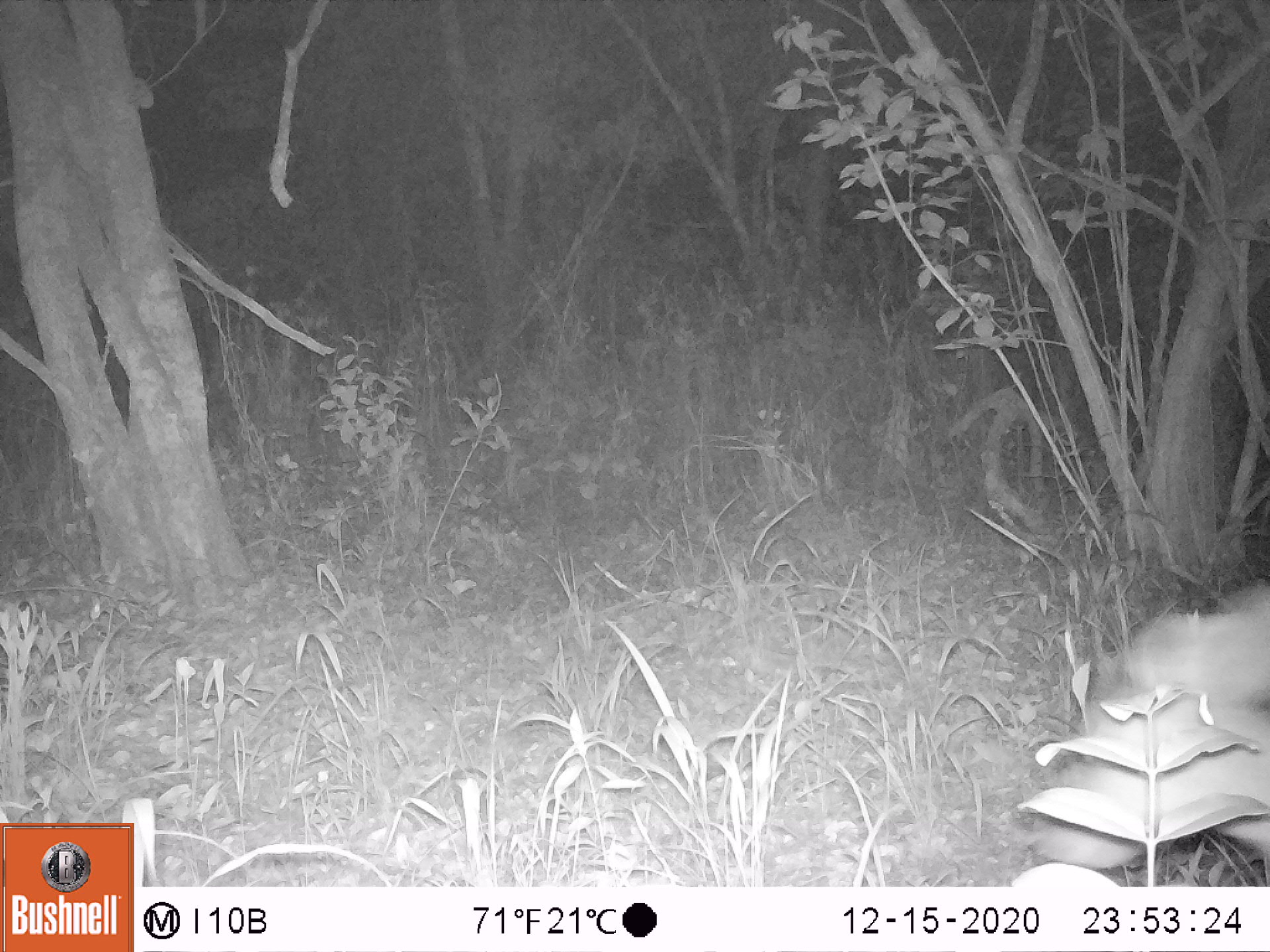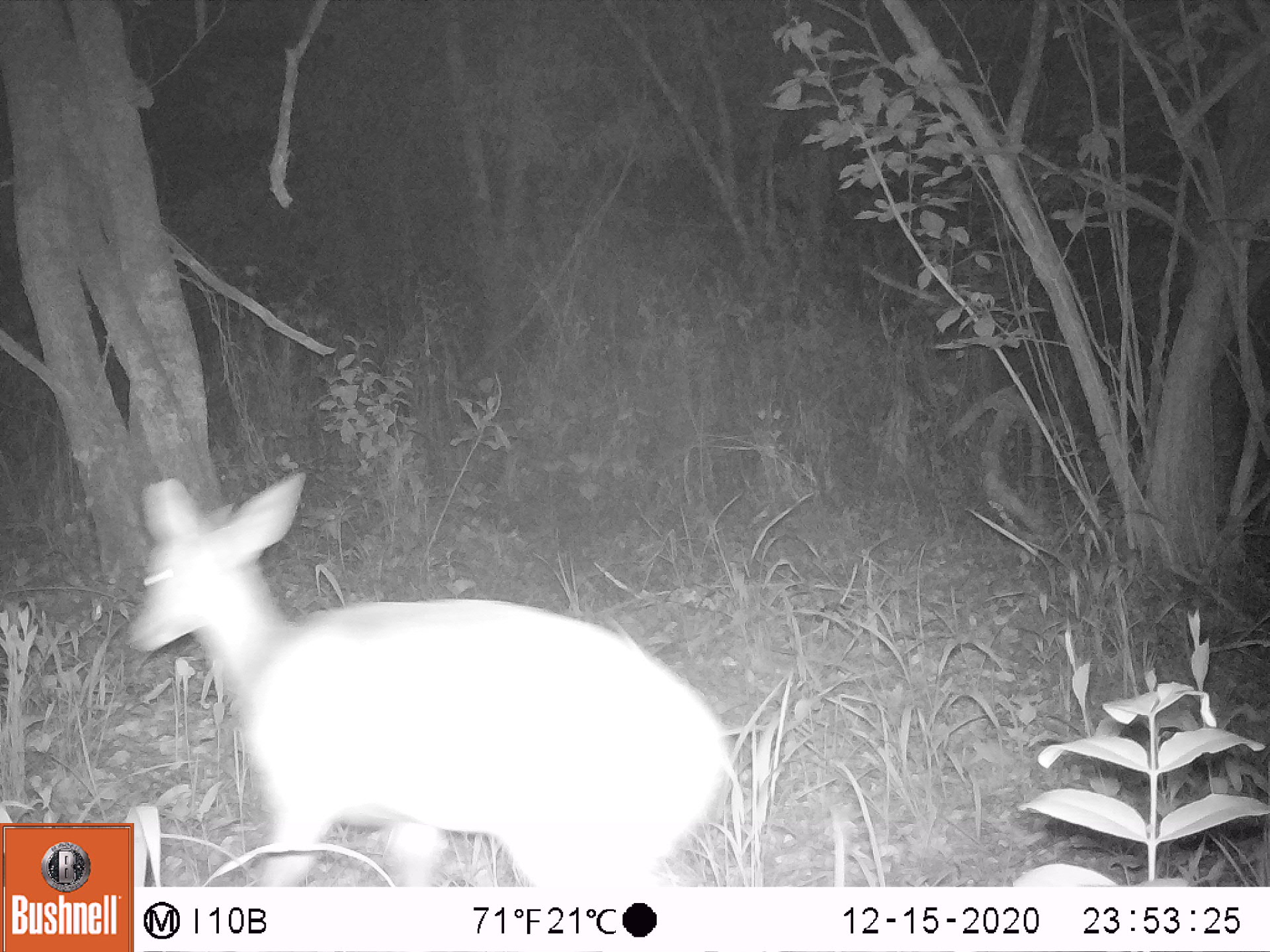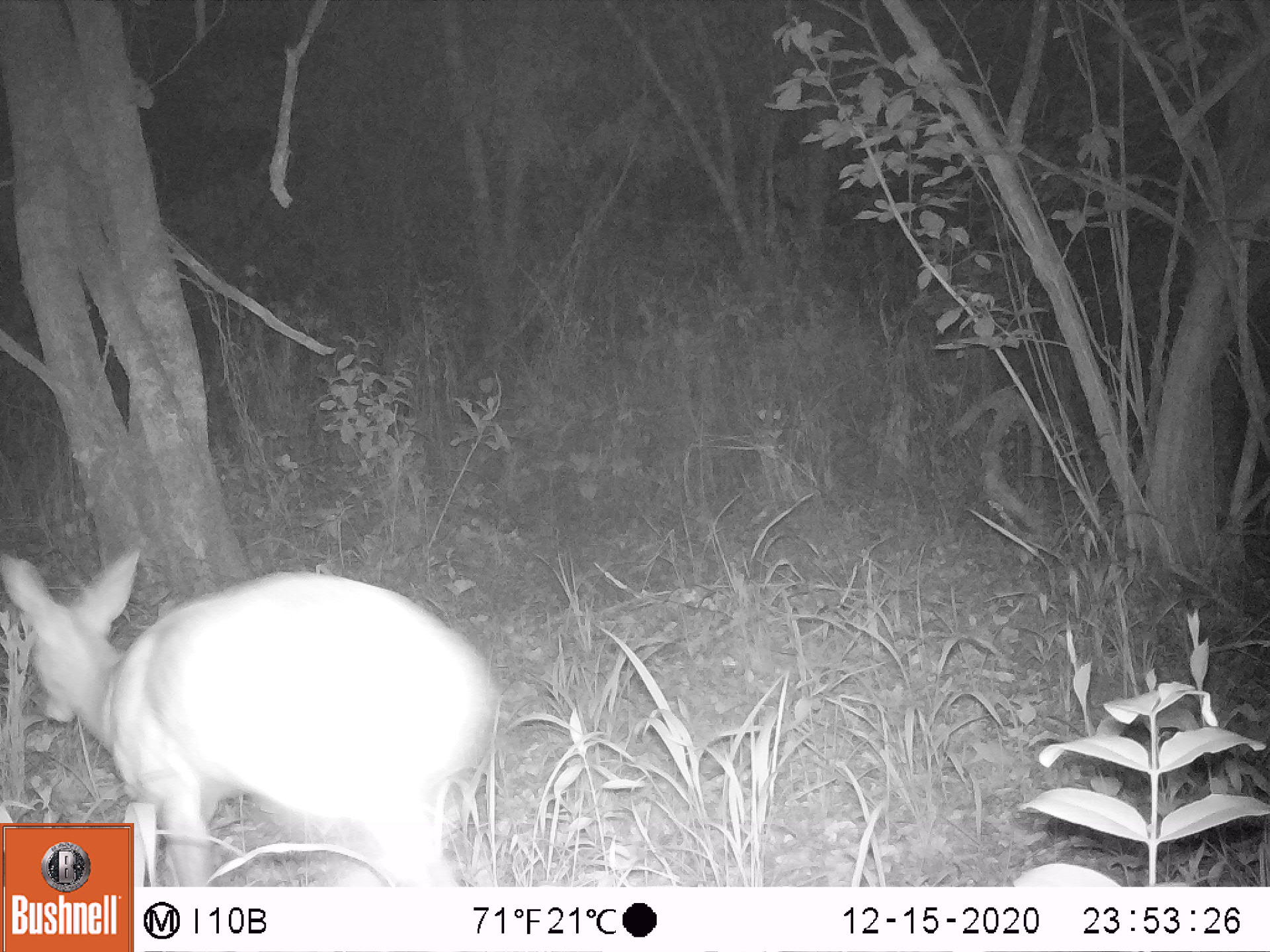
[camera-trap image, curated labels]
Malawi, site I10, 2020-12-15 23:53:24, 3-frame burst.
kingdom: Animalia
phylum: Chordata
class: Mammalia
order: Artiodactyla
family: Bovidae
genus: Tragelaphus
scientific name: Tragelaphus sylvaticus sylvaticus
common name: cape bushbuck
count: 1